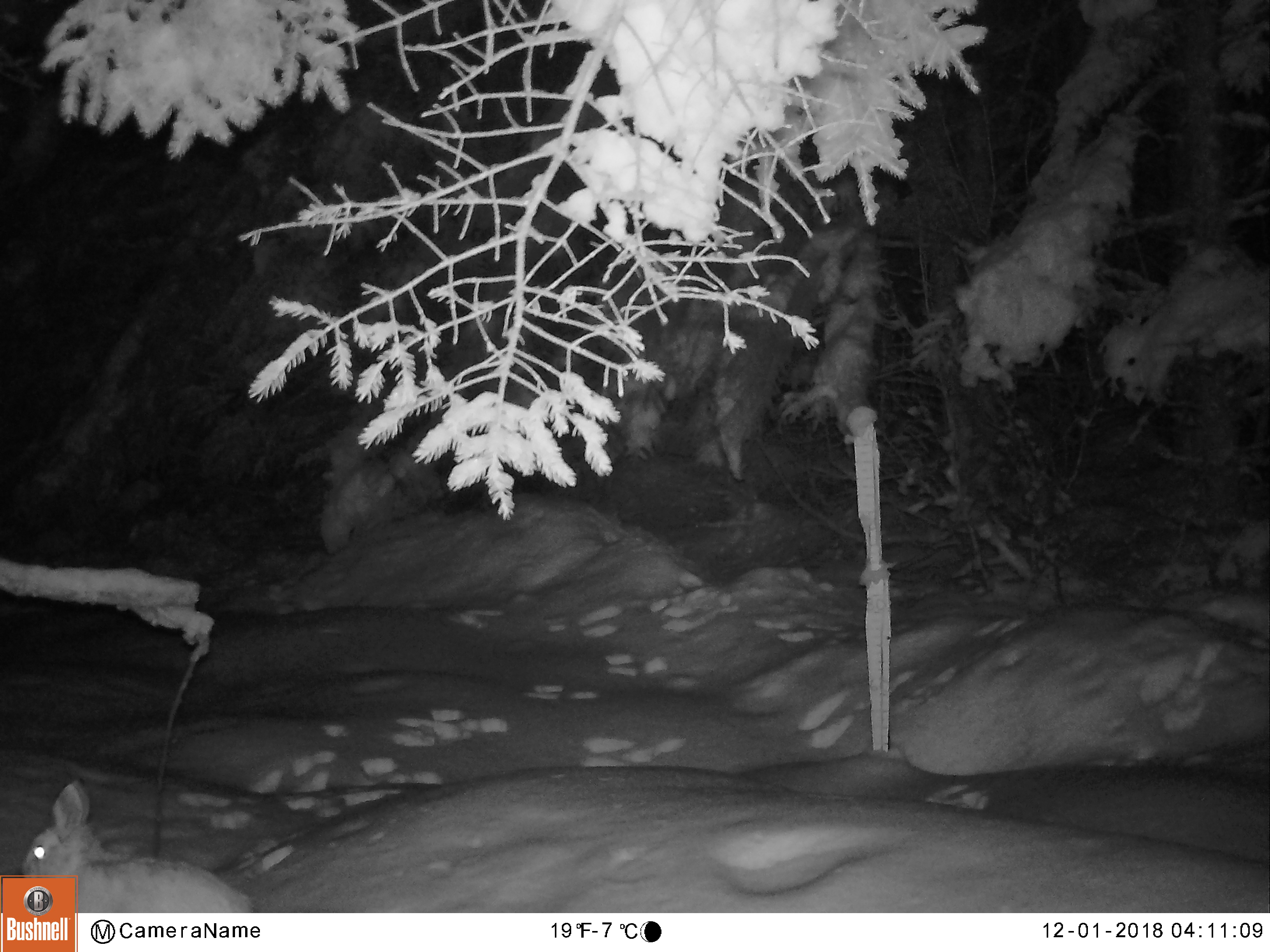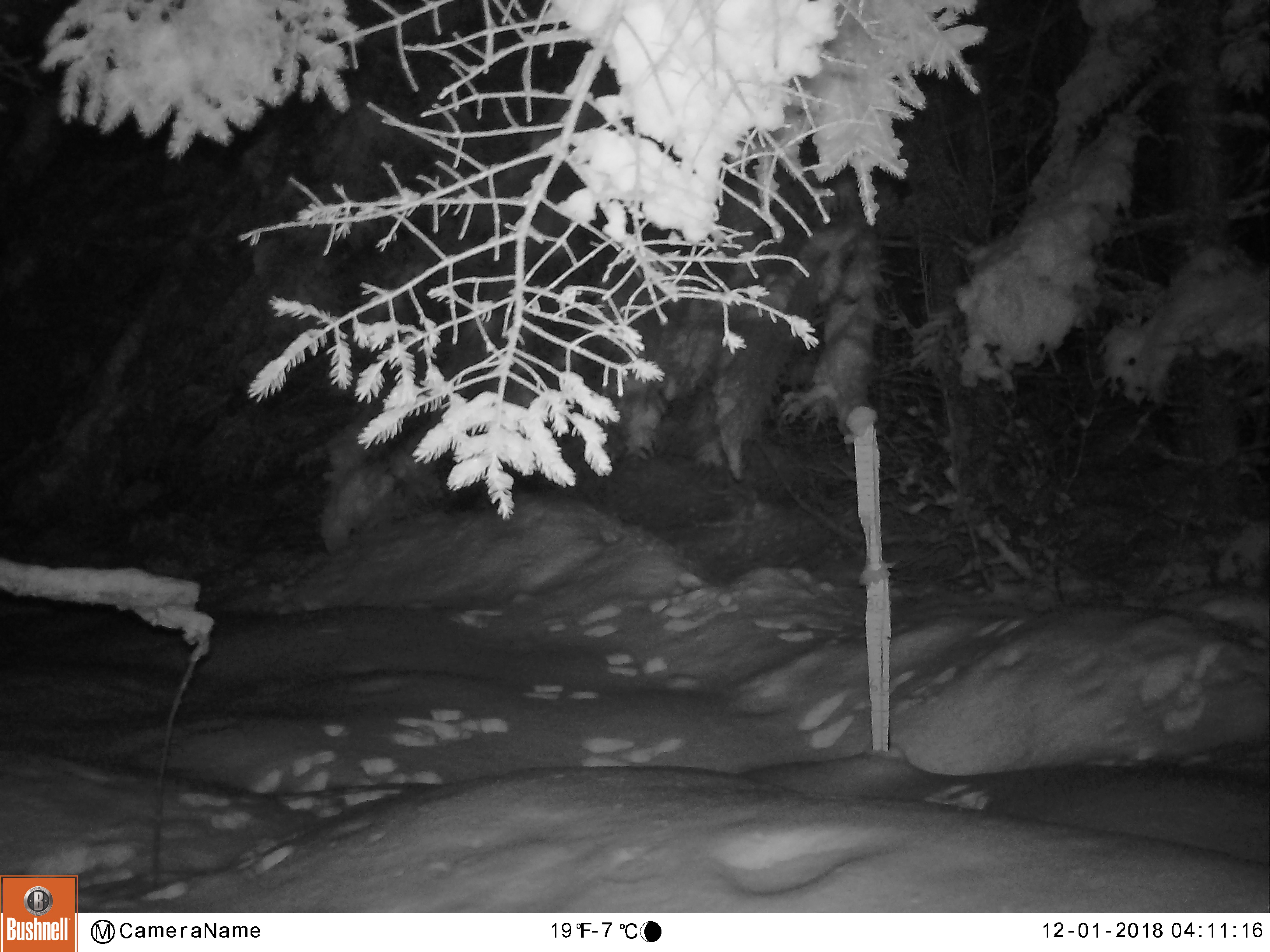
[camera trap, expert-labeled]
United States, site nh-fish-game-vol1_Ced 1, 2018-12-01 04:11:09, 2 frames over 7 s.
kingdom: Animalia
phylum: Chordata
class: Mammalia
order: Lagomorpha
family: Leporidae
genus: Lepus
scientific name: Lepus americanus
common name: snowshoe hare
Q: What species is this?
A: Snowshoe hare (Lepus americanus).